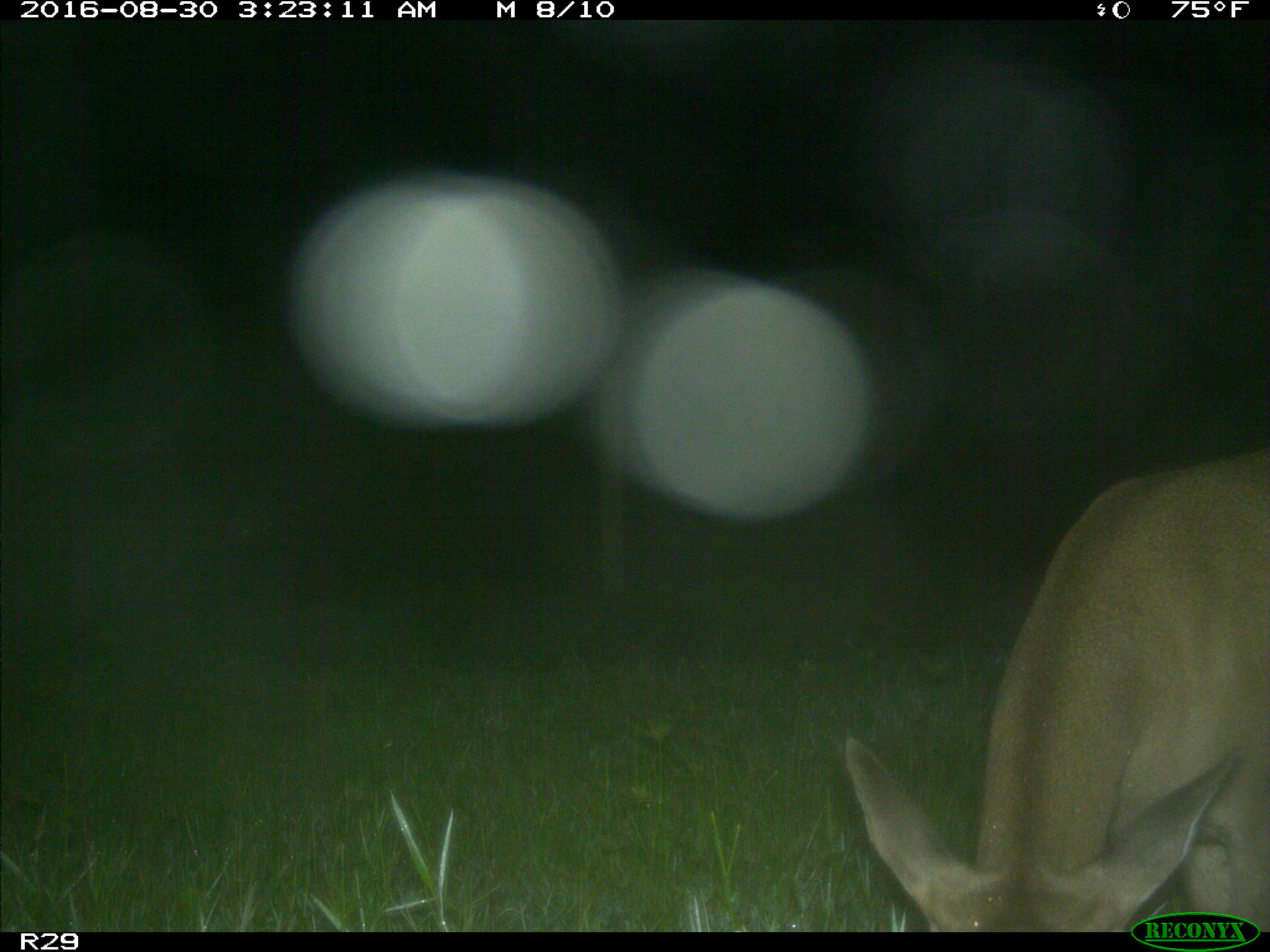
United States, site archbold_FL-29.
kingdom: Animalia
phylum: Chordata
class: Mammalia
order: Artiodactyla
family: Cervidae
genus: Odocoileus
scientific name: Odocoileus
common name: deer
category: unidentified deer